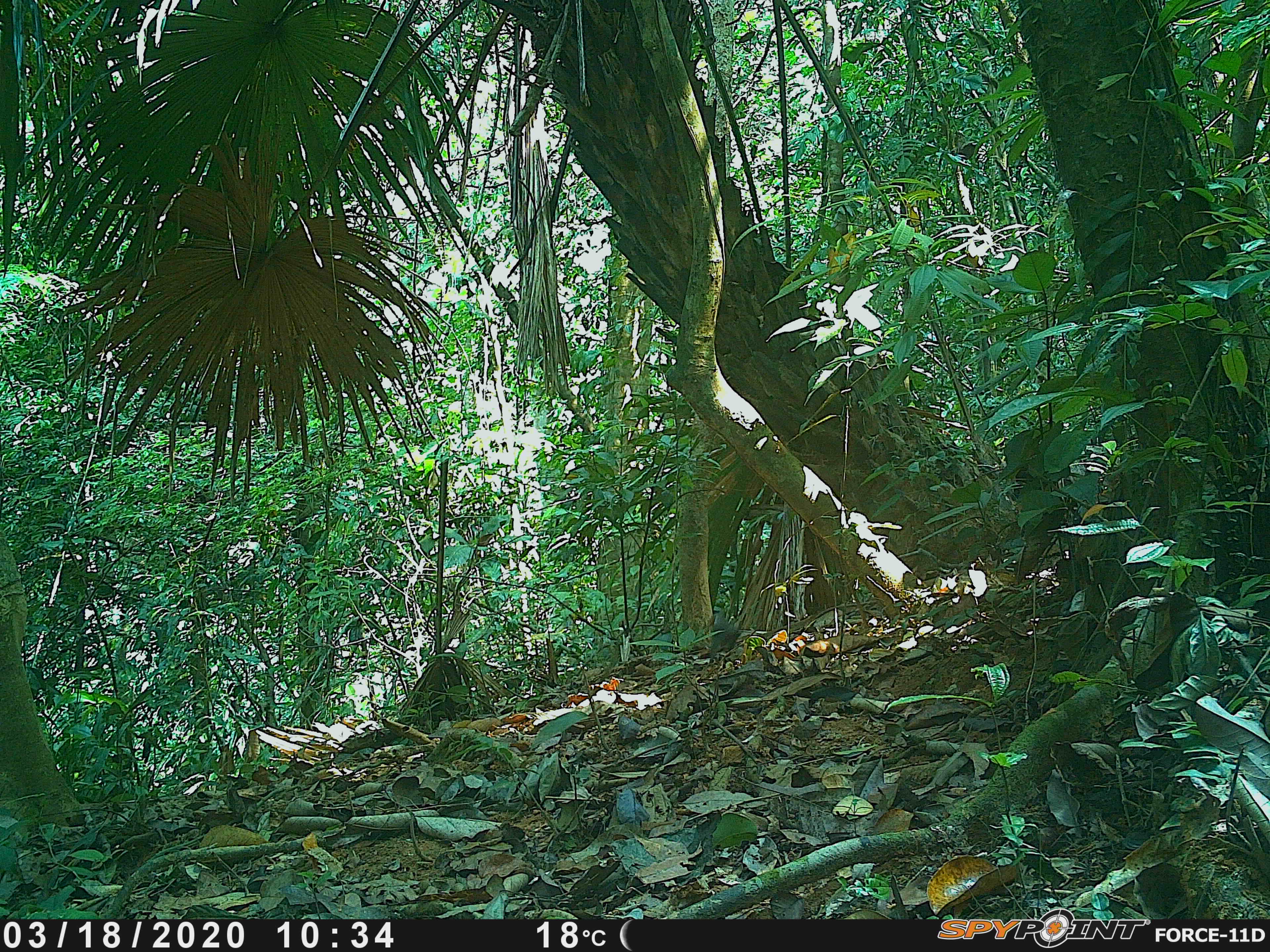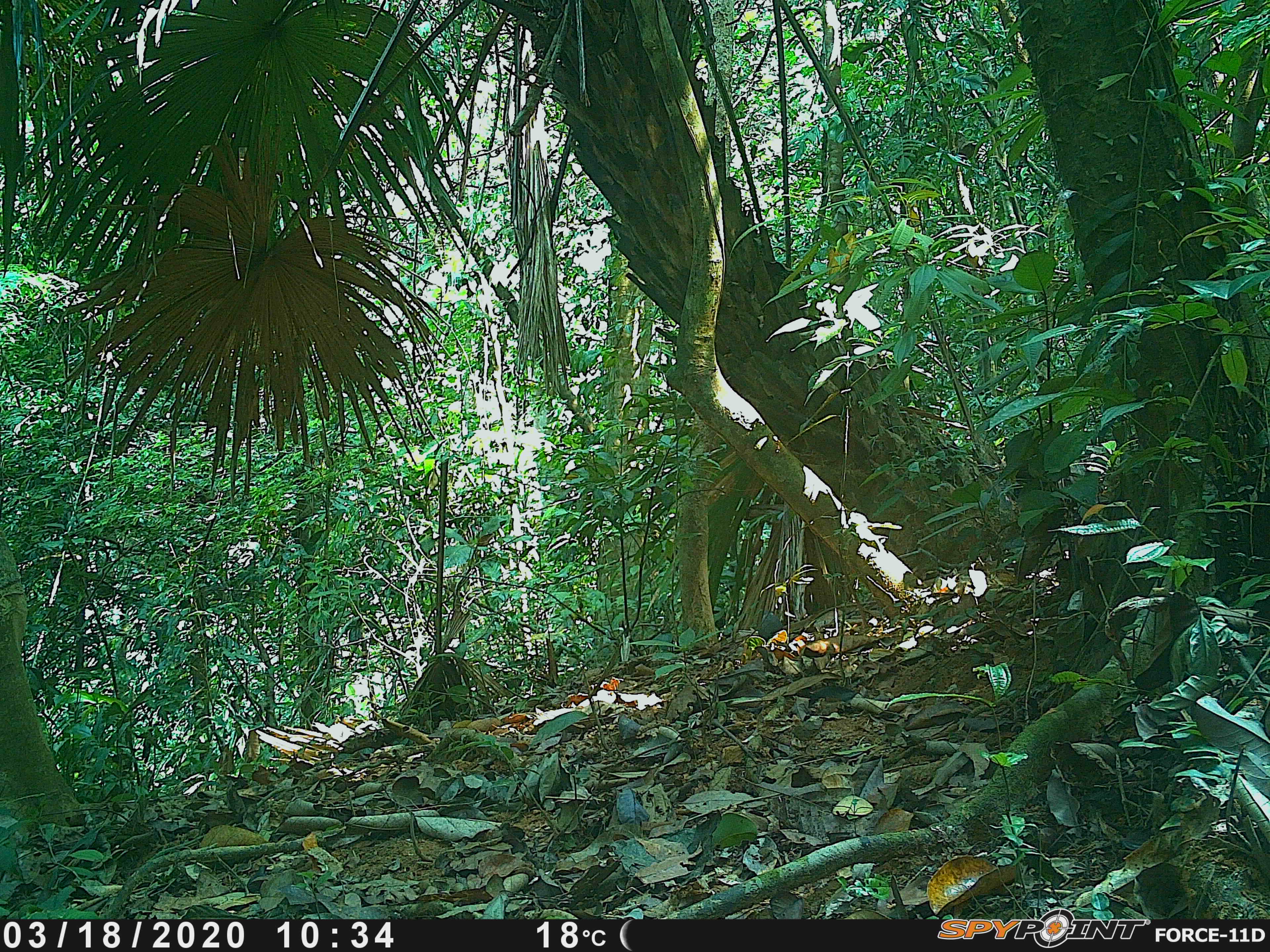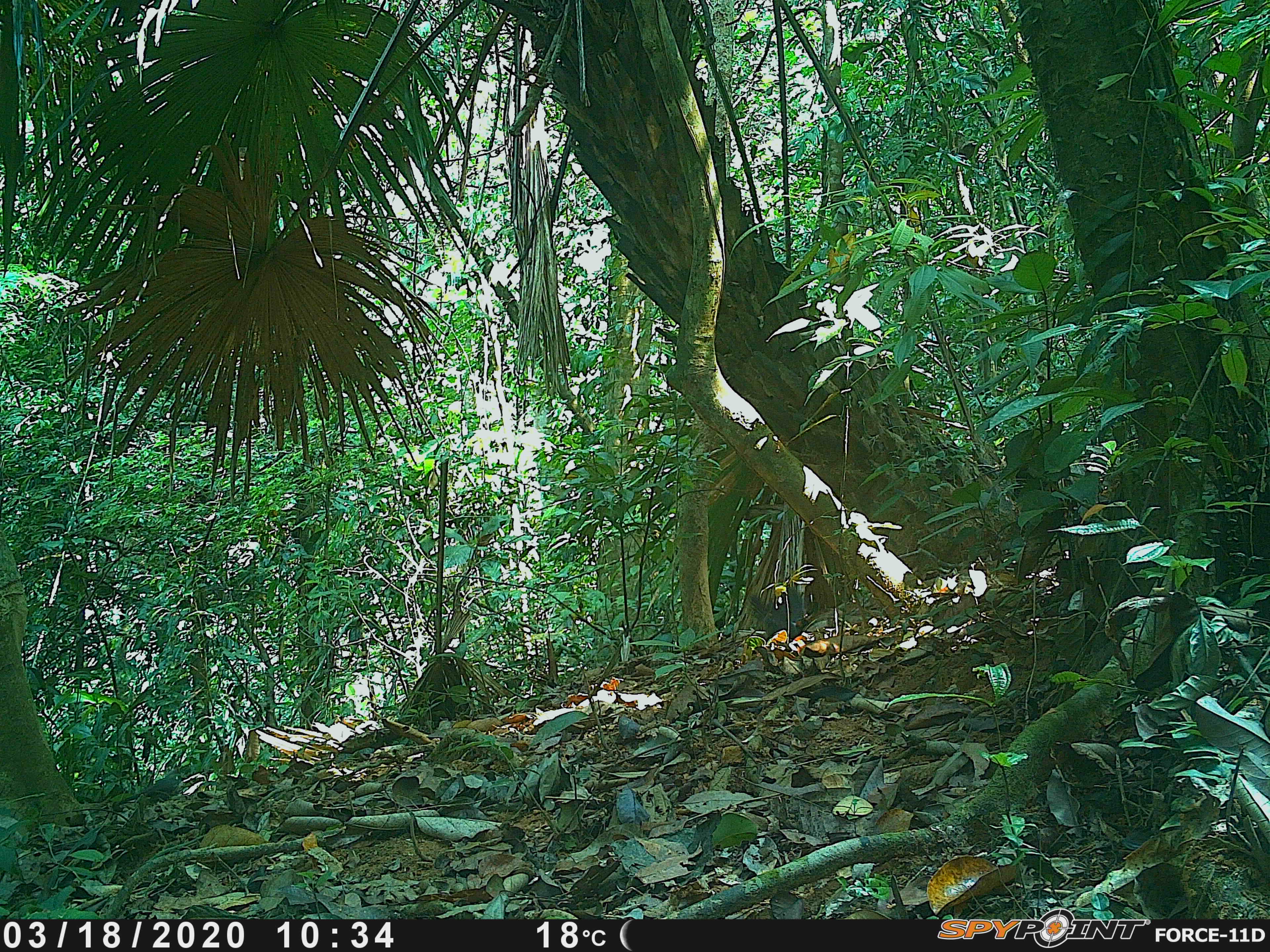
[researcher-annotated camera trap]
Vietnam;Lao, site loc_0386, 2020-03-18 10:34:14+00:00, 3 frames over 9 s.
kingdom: Animalia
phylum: Chordata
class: Aves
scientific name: Aves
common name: bird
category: unidentified bird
Unidentified bird (bird) (Aves). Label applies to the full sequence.